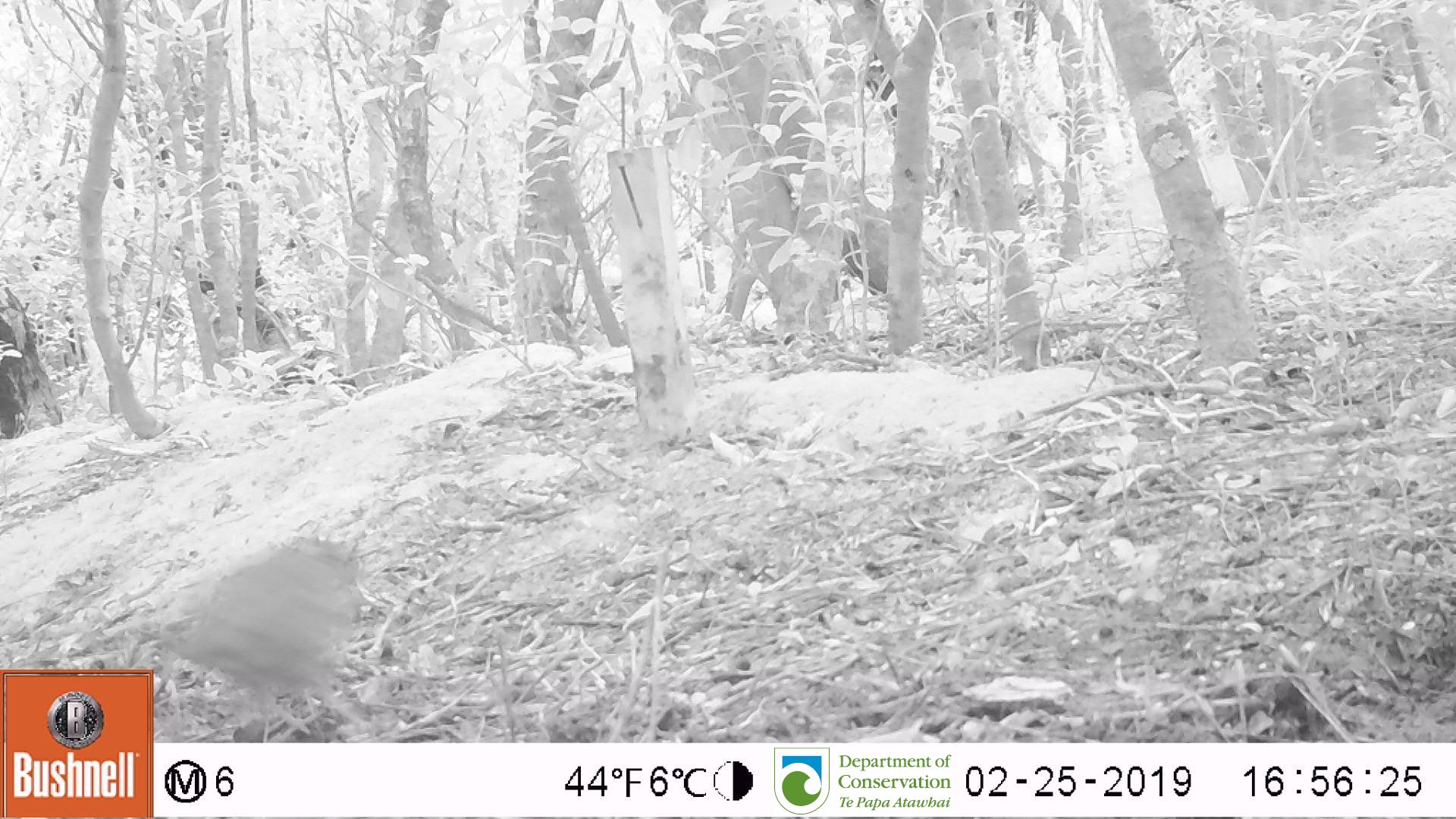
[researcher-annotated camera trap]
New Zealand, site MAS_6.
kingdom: Animalia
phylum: Chordata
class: Aves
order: Passeriformes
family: Turdidae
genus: Turdus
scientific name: Turdus philomelos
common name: song thrush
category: thrush